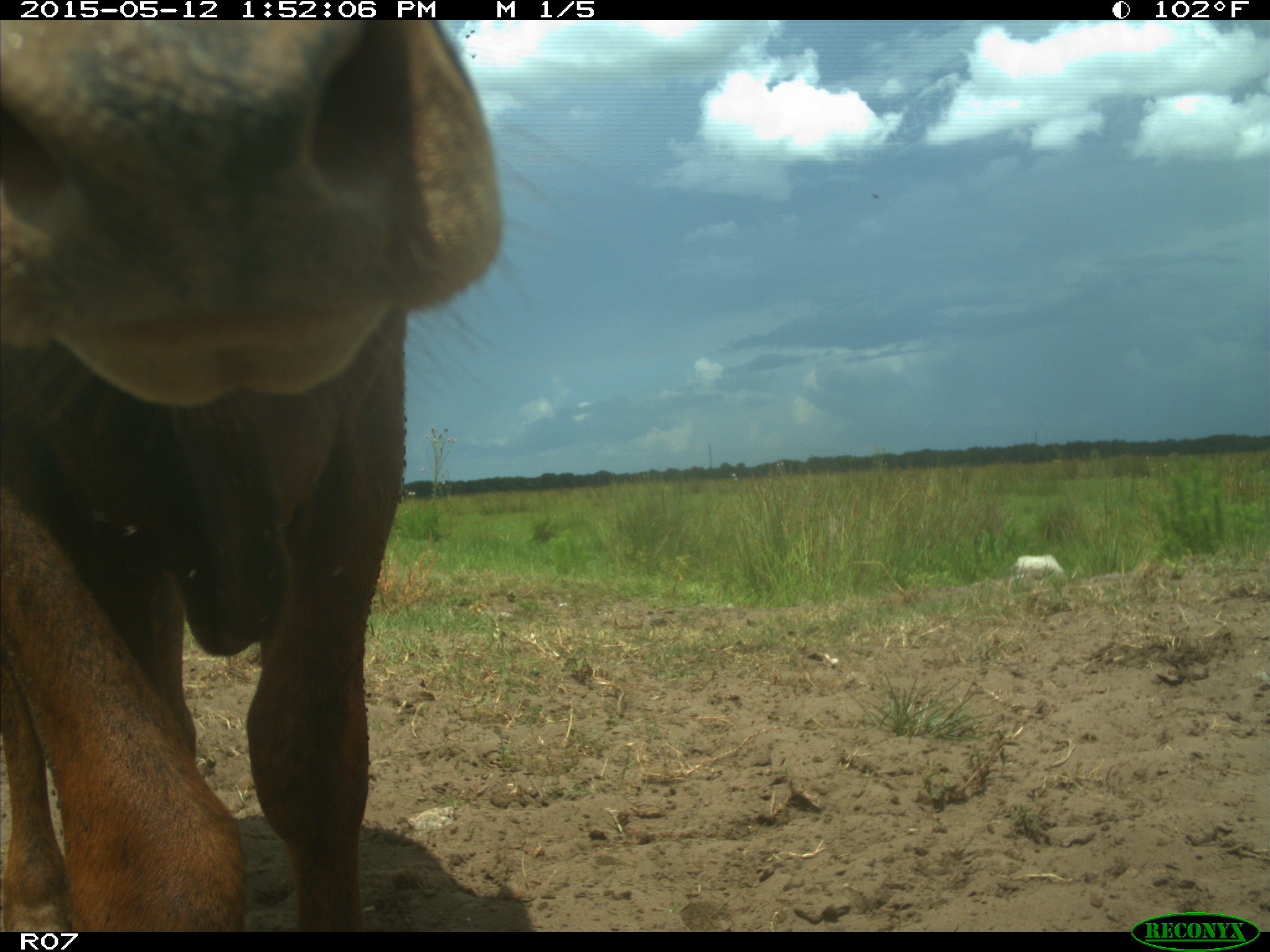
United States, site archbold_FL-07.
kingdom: Animalia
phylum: Chordata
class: Mammalia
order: Artiodactyla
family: Bovidae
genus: Bos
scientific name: Bos taurus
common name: domestic cow